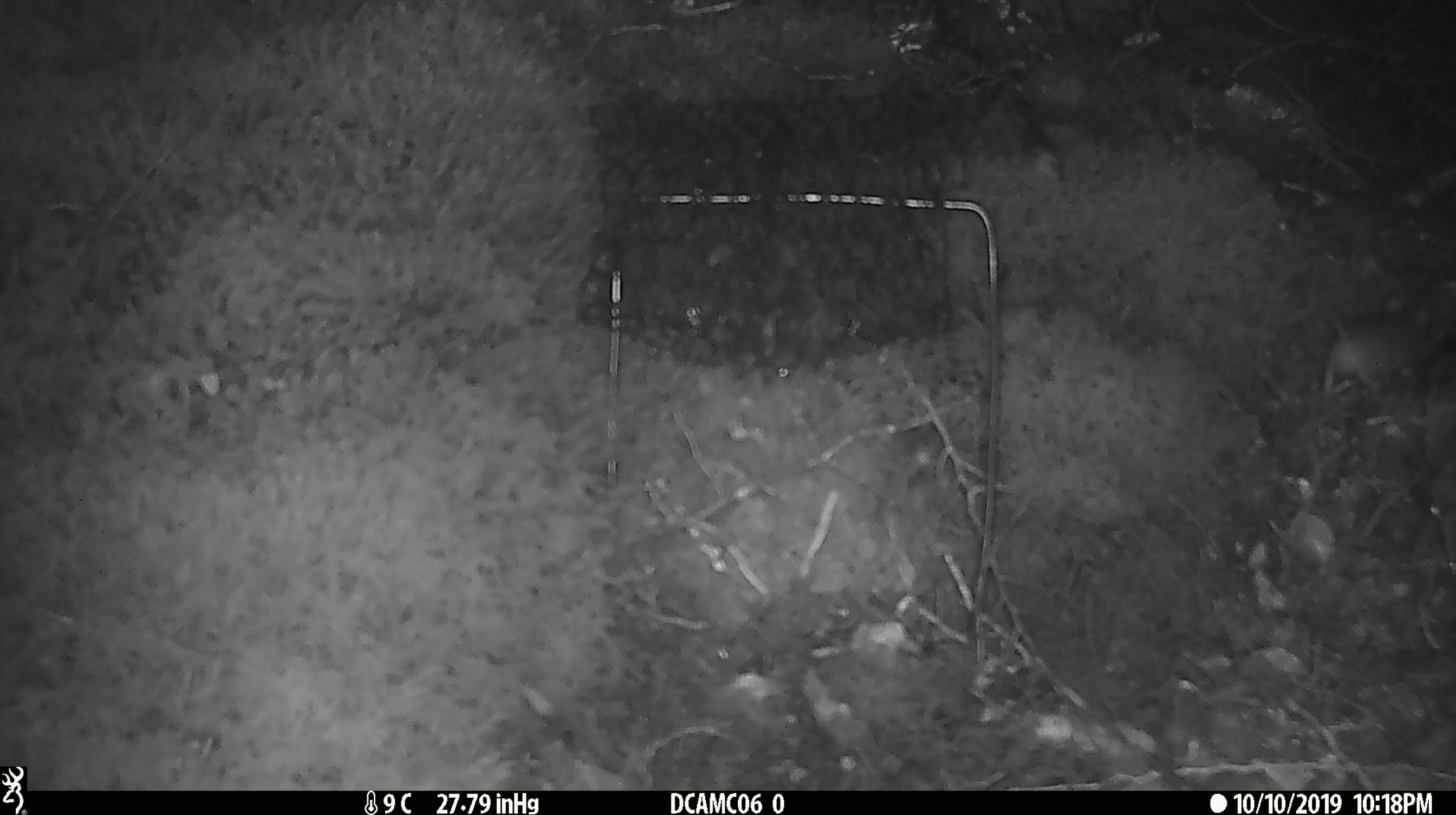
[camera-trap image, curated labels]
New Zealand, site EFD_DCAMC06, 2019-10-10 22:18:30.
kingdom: Animalia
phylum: Chordata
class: Mammalia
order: Rodentia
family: Muridae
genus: Mus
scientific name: Mus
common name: mouse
Mouse (Mus).